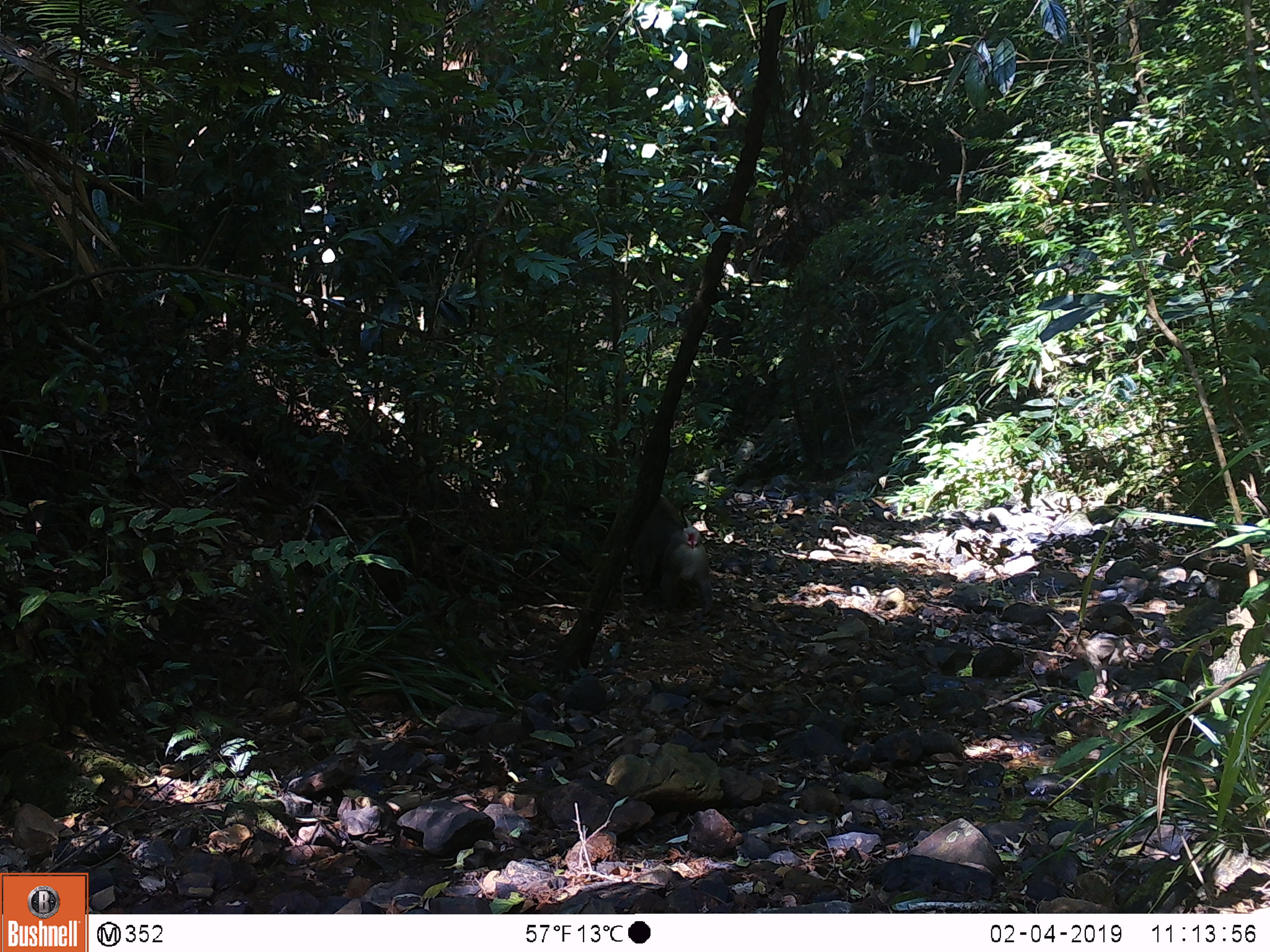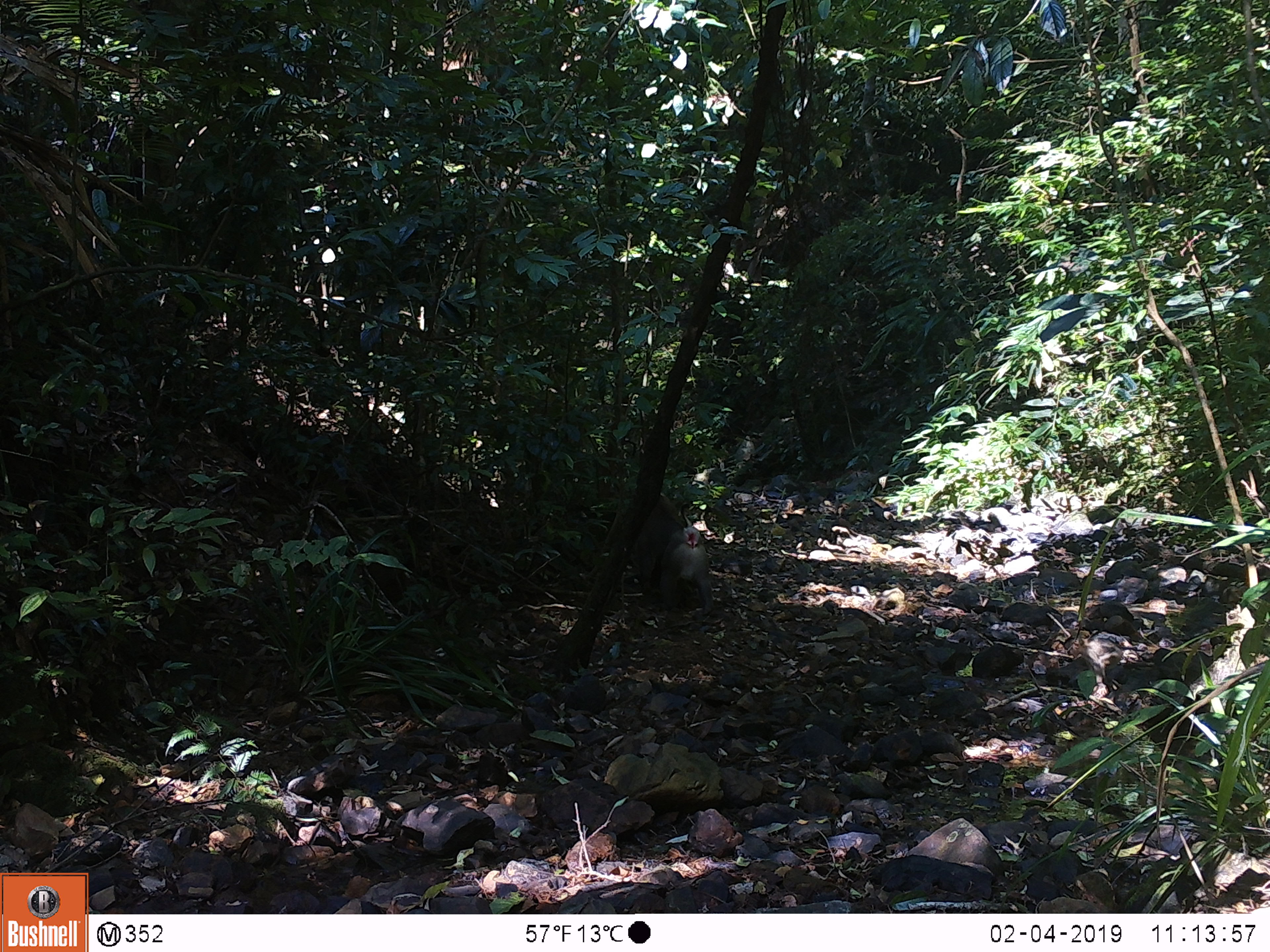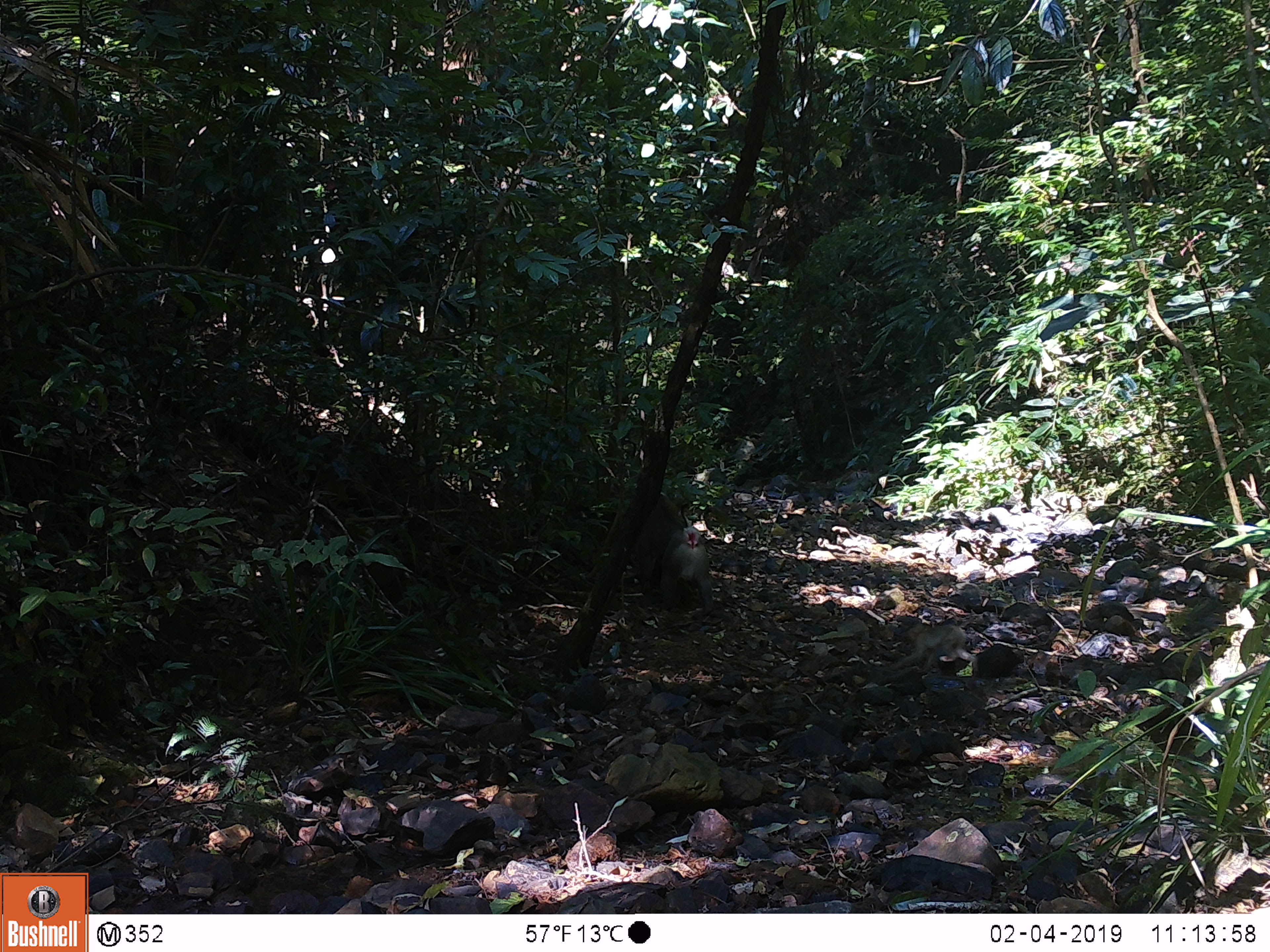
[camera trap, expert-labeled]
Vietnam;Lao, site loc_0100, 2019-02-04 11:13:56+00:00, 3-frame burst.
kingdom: Animalia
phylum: Chordata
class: Mammalia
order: Primates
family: Cercopithecidae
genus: Macaca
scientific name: Macaca nemestrina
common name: pig-tailed macaque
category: pig tailed macaque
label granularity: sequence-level